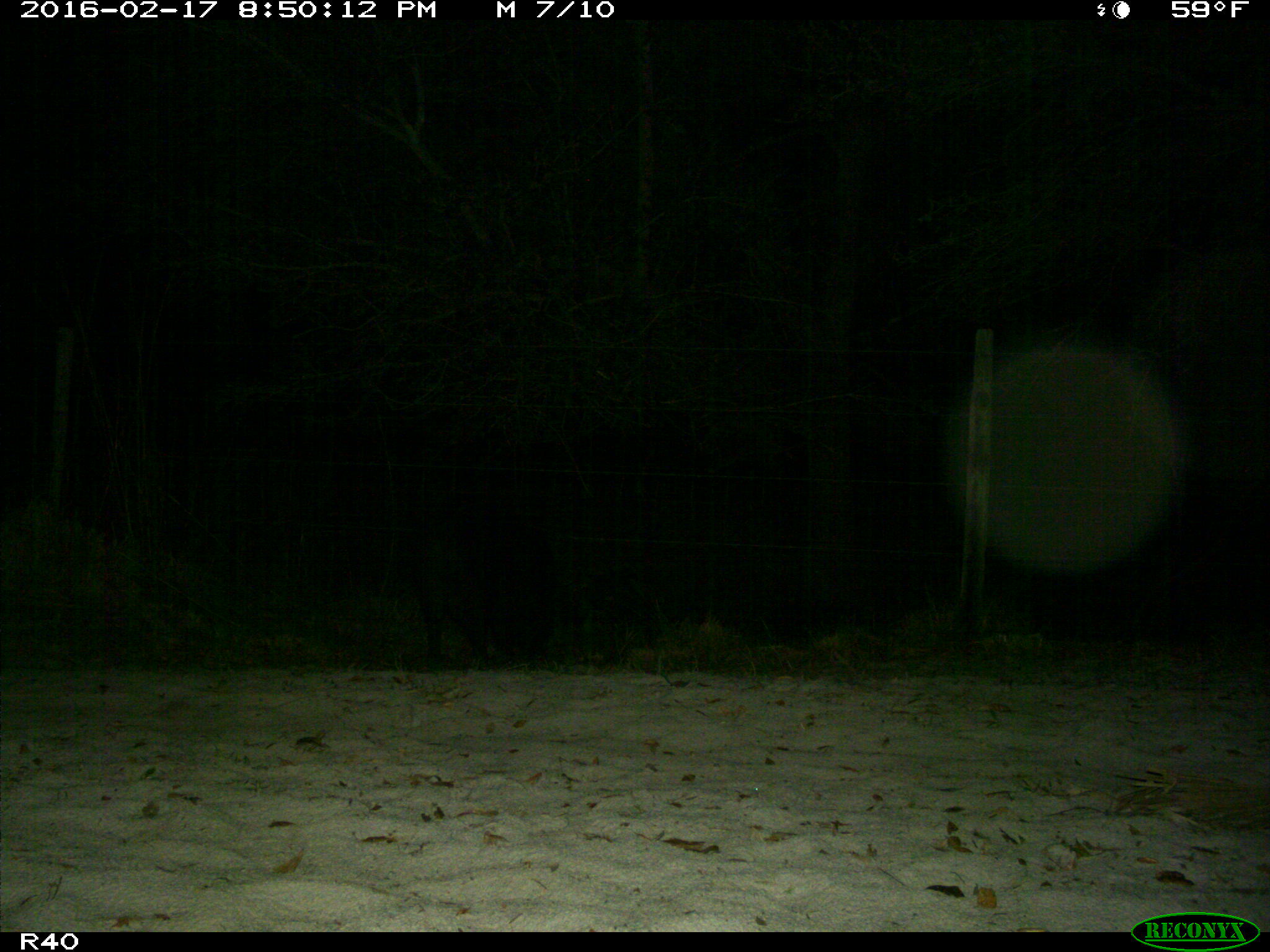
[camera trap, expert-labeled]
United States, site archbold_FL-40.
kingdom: Animalia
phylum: Chordata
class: Mammalia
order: Artiodactyla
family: Suidae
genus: Sus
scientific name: Sus scrofa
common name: wild boar